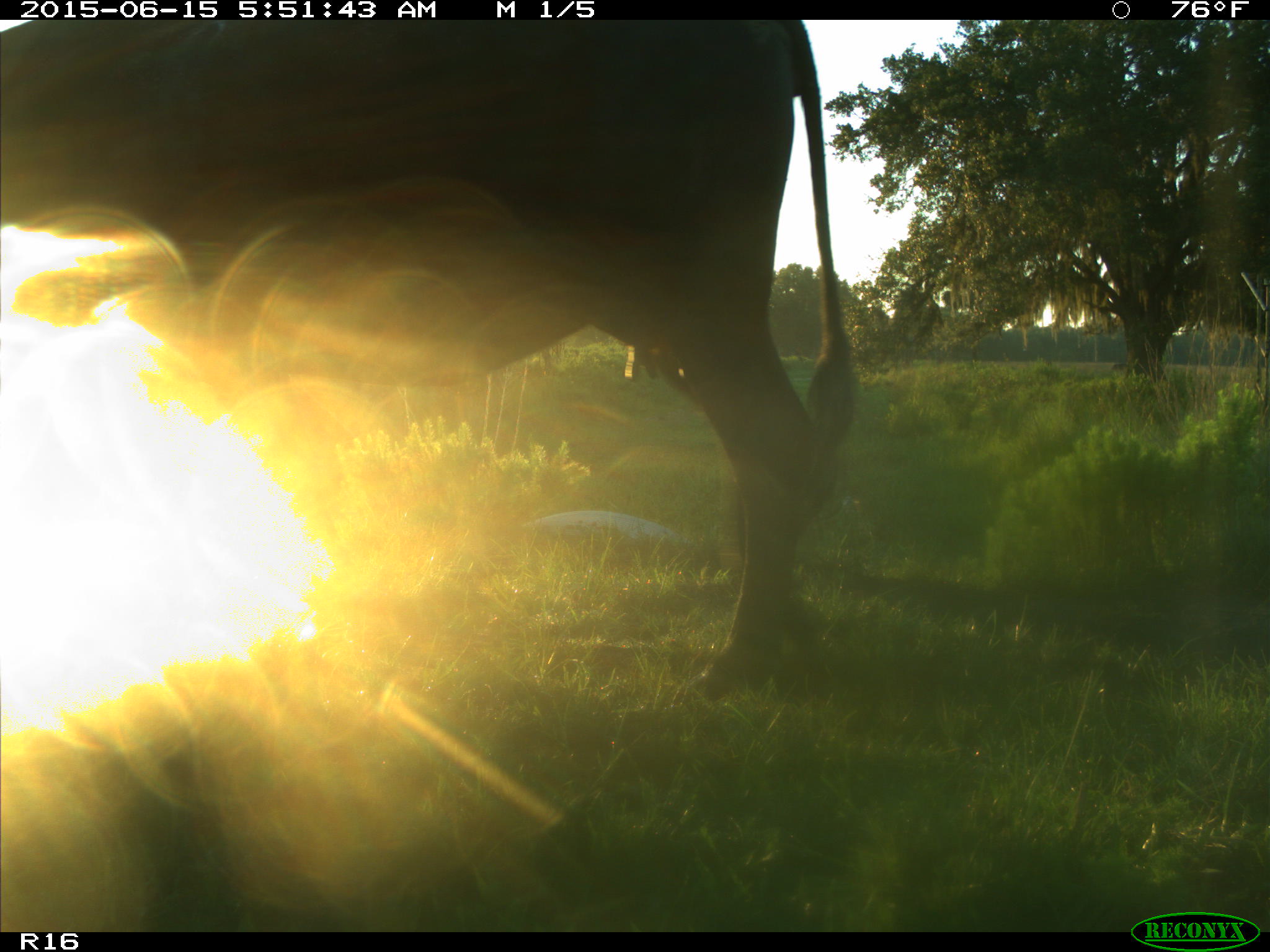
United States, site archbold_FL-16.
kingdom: Animalia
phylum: Chordata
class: Mammalia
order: Artiodactyla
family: Bovidae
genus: Bos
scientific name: Bos taurus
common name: domestic cow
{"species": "Bos taurus (domestic cow)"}